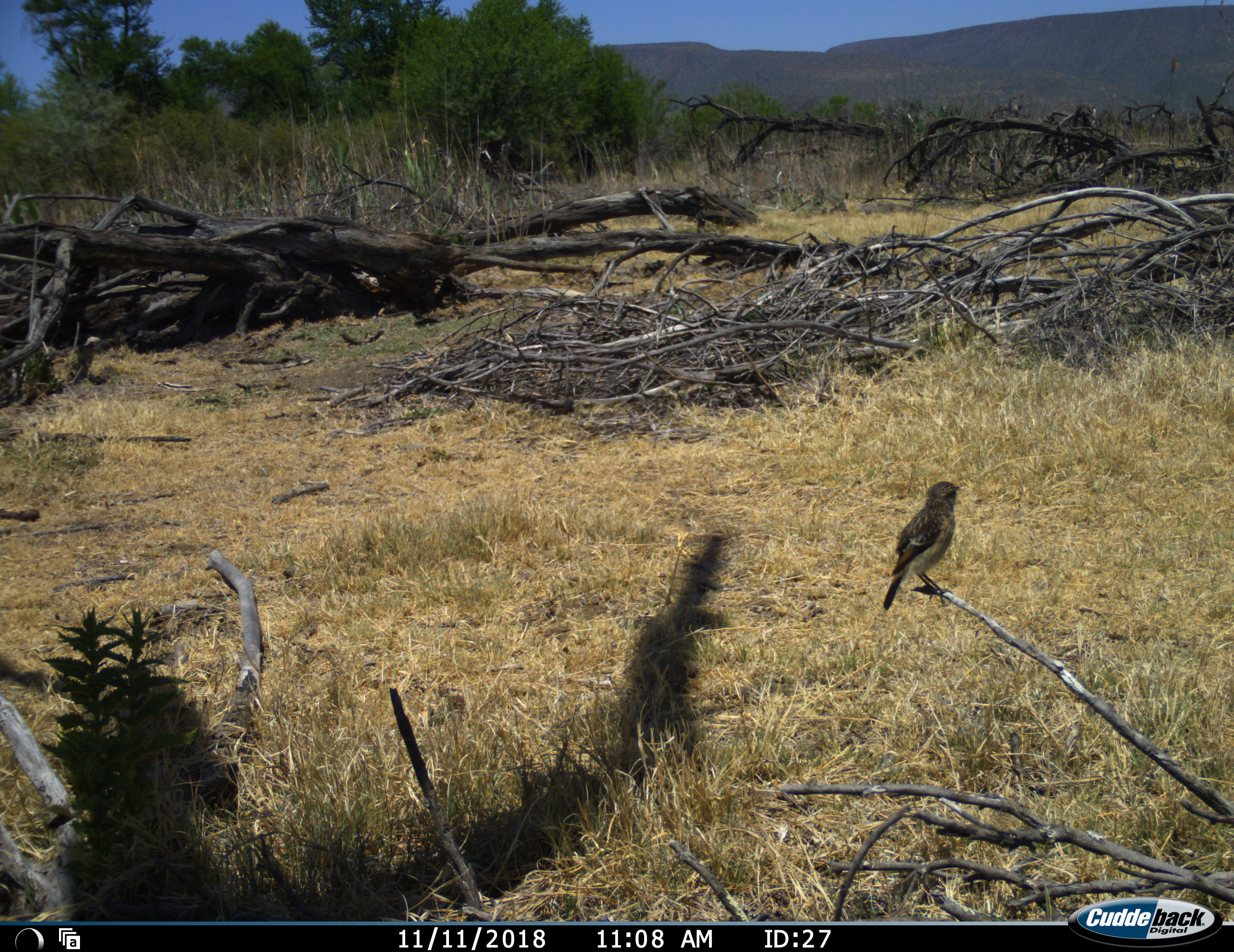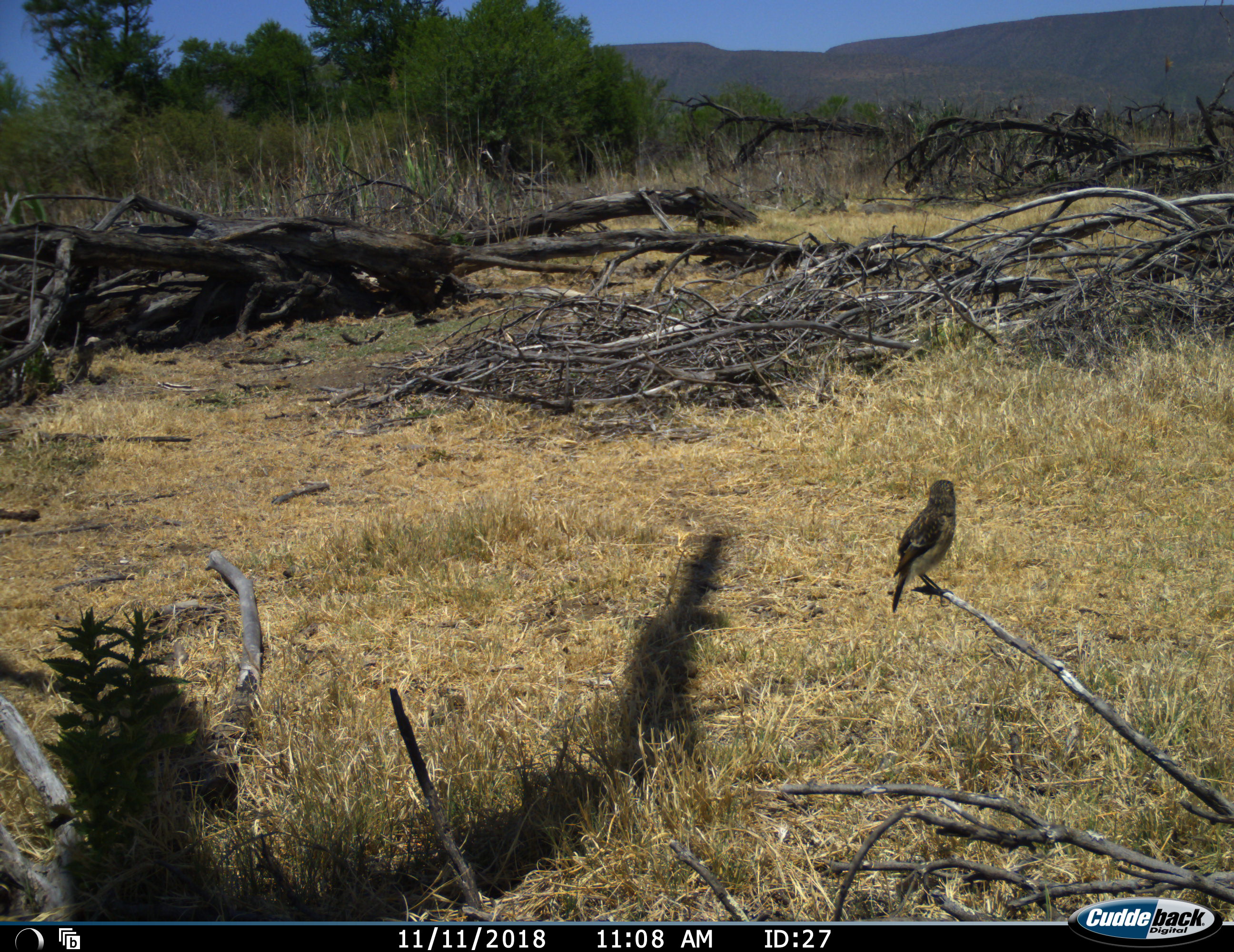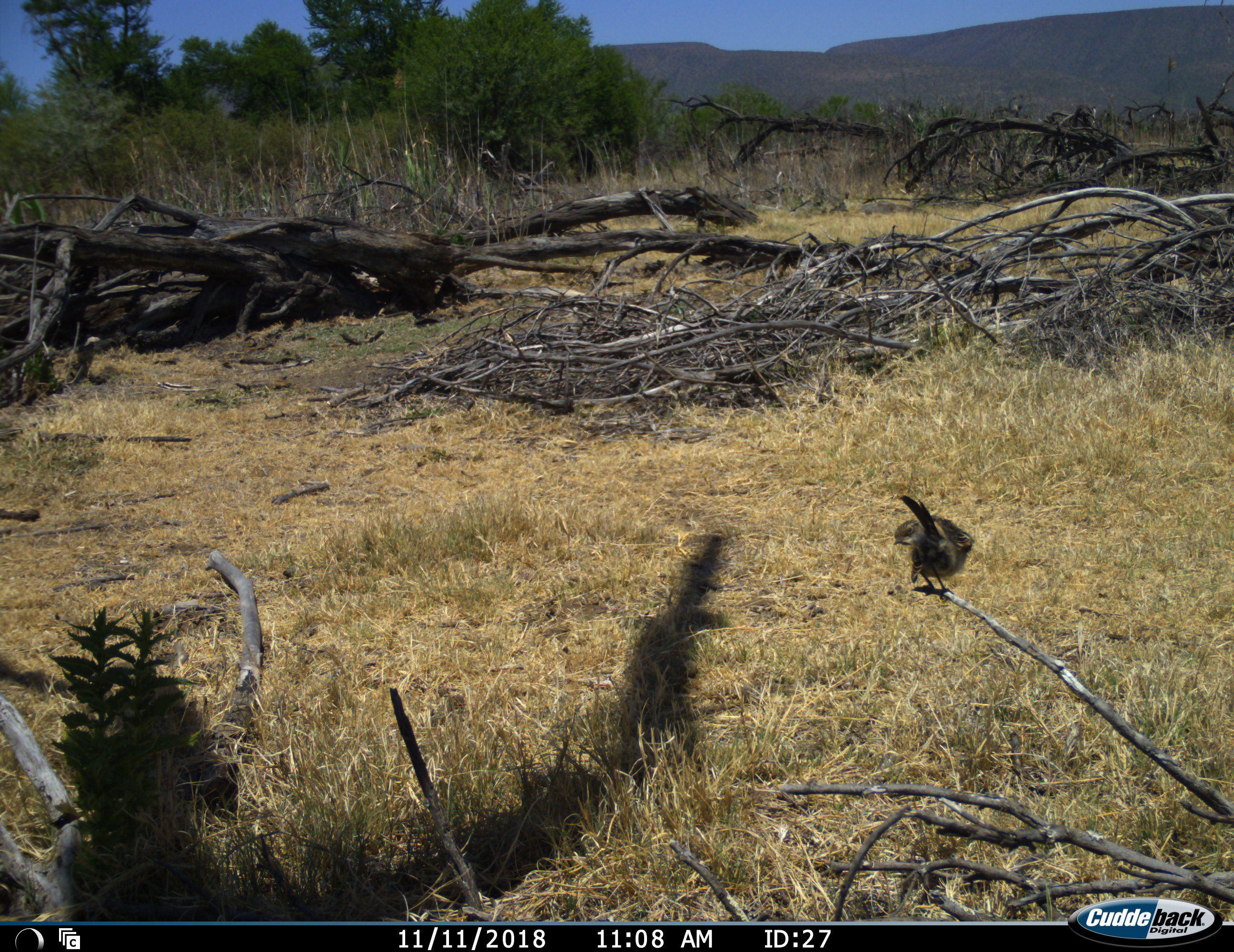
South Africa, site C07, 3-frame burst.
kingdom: Animalia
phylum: Chordata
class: Aves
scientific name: Aves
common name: bird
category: birdother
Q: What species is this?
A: Birdother (bird) (Aves).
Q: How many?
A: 1.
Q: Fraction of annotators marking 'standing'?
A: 70%.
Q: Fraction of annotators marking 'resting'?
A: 30%.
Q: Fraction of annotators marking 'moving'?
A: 10%.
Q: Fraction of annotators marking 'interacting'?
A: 0%.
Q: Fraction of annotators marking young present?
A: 0%.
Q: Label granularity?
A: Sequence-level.